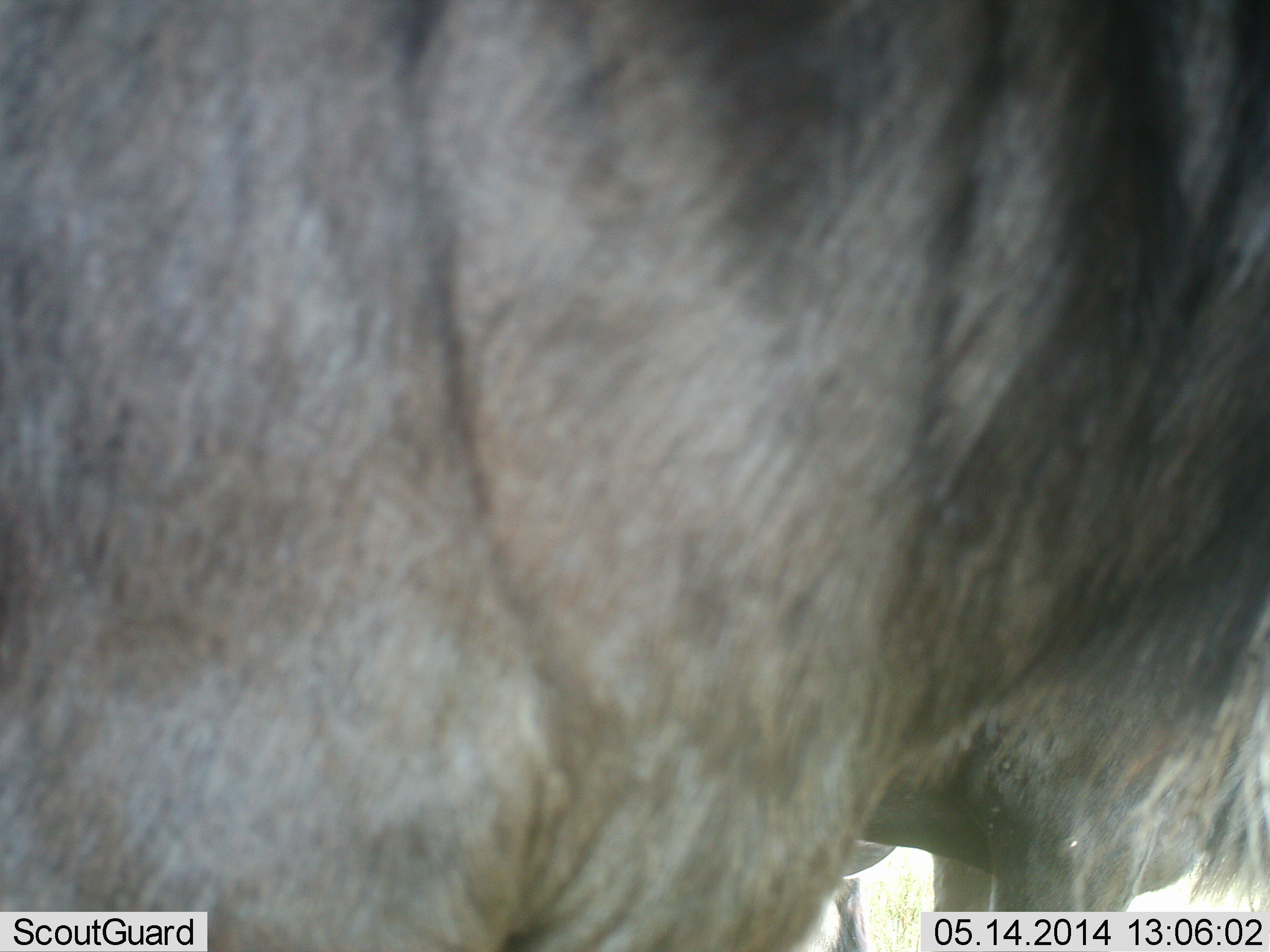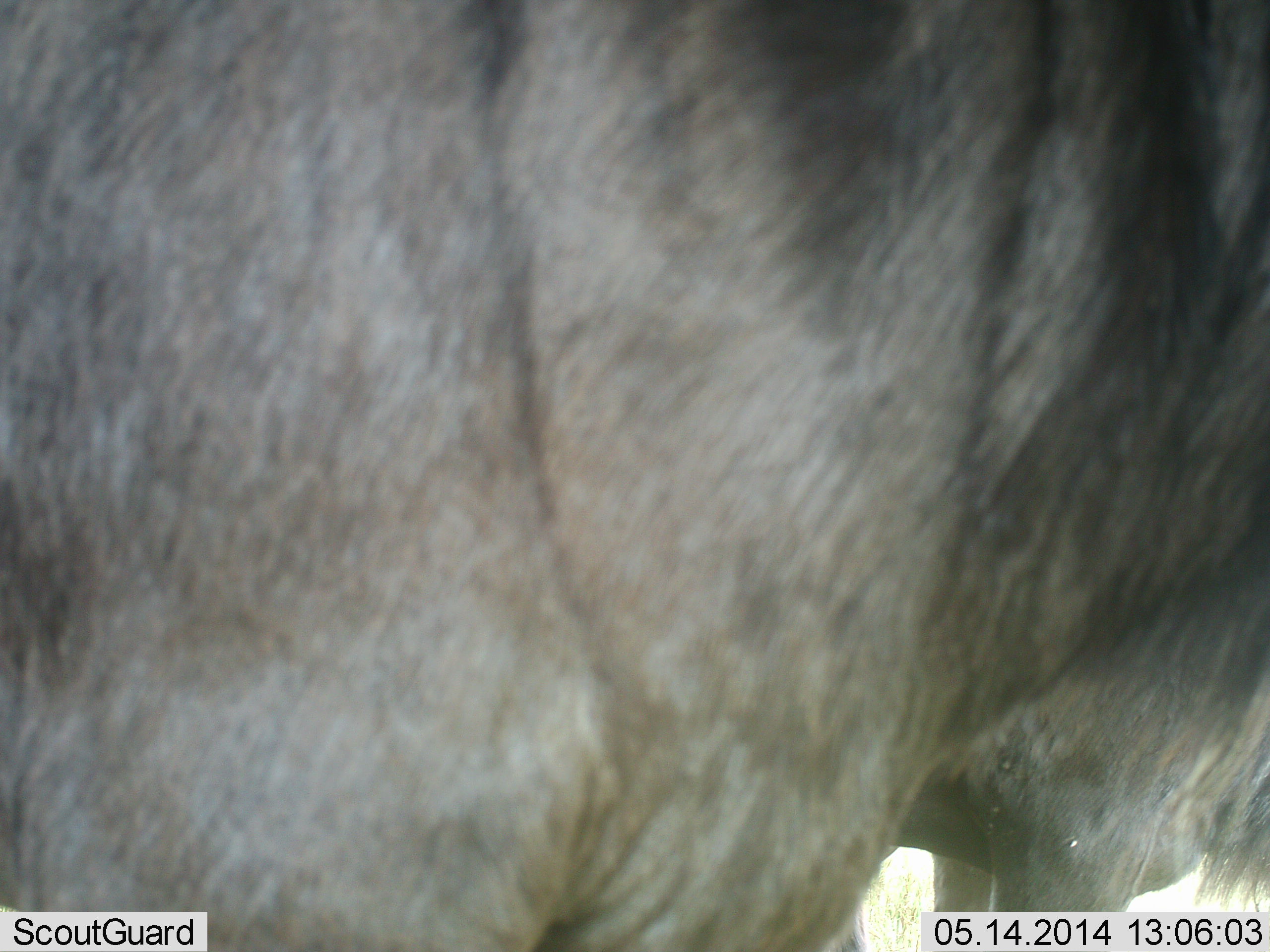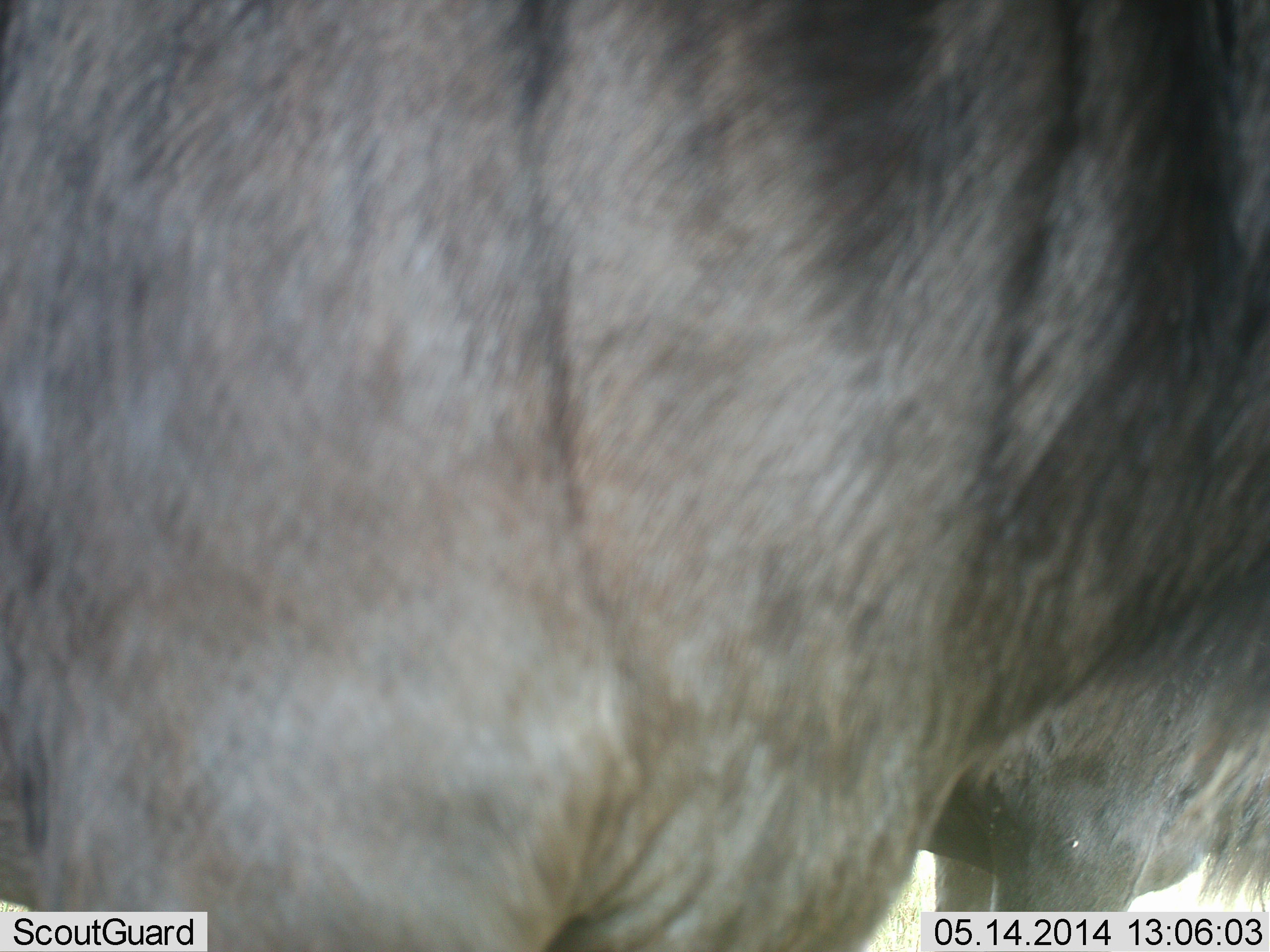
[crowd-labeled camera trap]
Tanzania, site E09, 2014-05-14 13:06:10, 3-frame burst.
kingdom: Animalia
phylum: Chordata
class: Mammalia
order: Artiodactyla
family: Bovidae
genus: Connochaetes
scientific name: Connochaetes taurinus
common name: blue wildebeest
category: wildebeest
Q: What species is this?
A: Wildebeest (blue wildebeest) (Connochaetes taurinus).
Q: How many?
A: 1.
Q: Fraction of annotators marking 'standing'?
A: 100%.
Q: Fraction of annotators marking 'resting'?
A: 10%.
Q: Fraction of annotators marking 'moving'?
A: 10%.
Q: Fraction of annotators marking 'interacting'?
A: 0%.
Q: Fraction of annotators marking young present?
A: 0%.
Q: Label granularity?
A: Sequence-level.